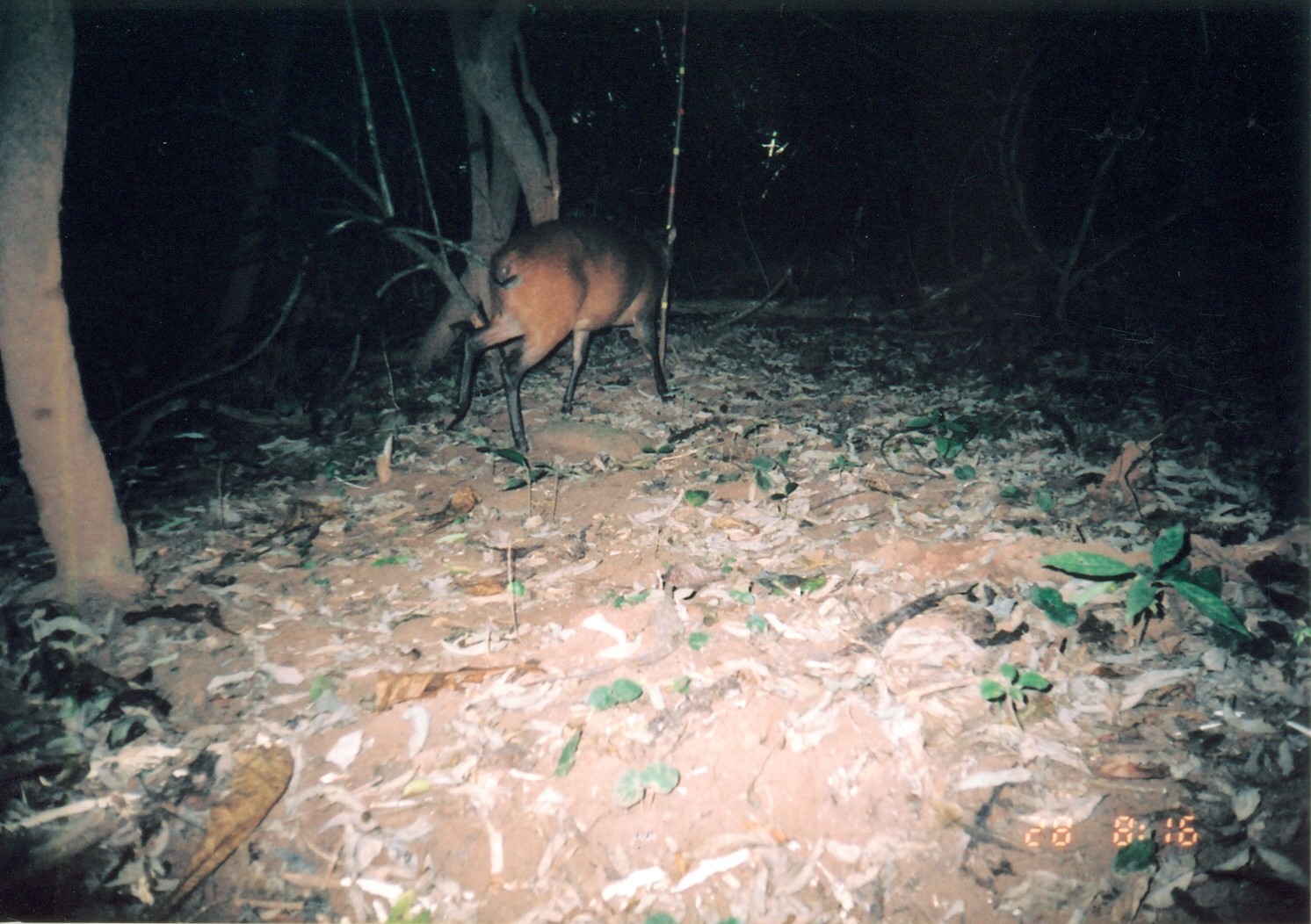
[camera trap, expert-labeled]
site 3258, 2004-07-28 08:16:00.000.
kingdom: Animalia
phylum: Chordata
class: Mammalia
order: Artiodactyla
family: Bovidae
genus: Cephalophus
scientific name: Cephalophus harveyi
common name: harvey's duiker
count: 1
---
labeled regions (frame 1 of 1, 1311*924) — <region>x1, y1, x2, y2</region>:
cephalophus harveyi: <region>447, 218, 679, 454</region>